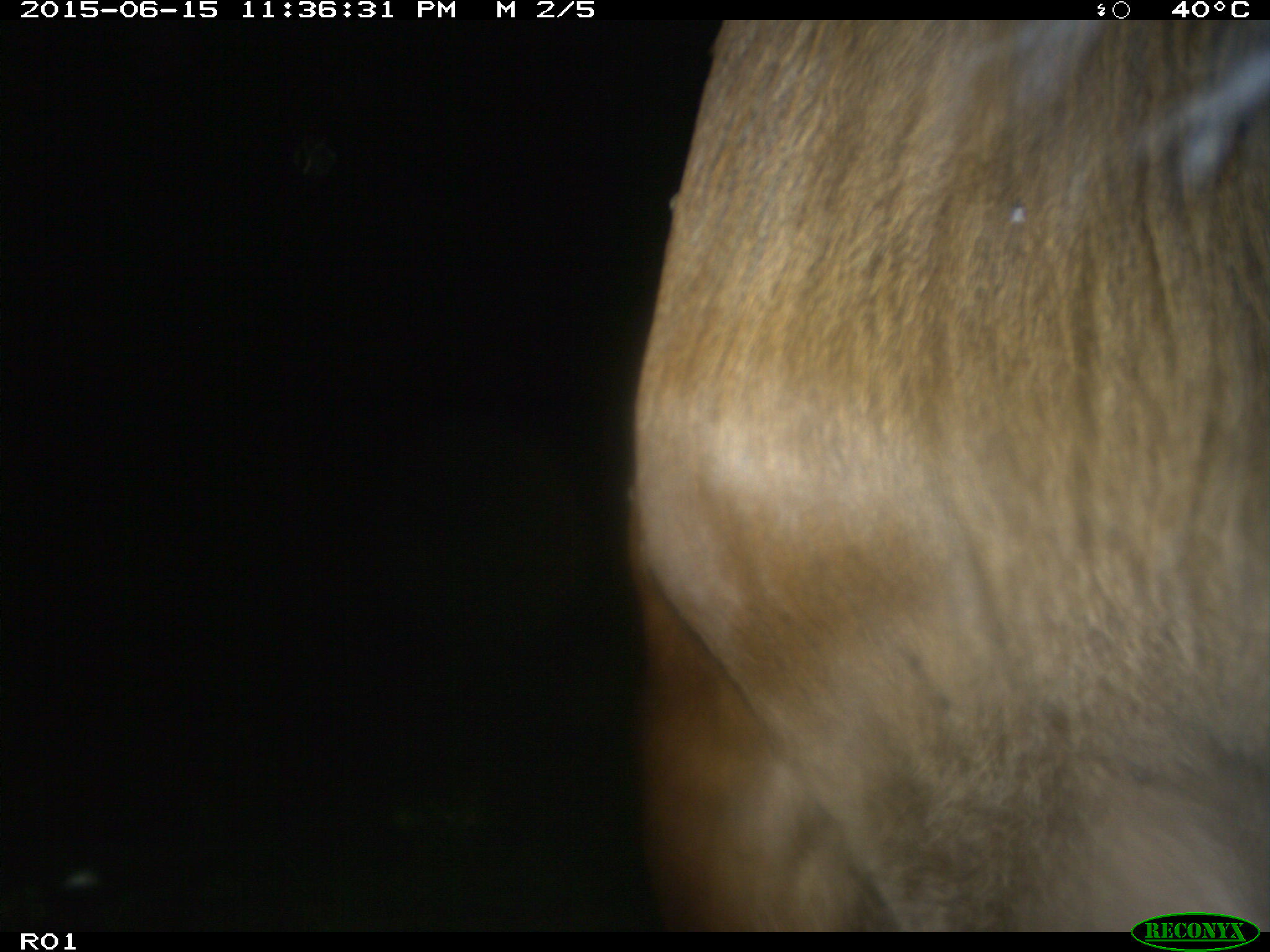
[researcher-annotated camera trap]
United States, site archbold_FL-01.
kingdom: Animalia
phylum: Chordata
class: Mammalia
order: Artiodactyla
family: Bovidae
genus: Bos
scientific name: Bos taurus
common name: domestic cow